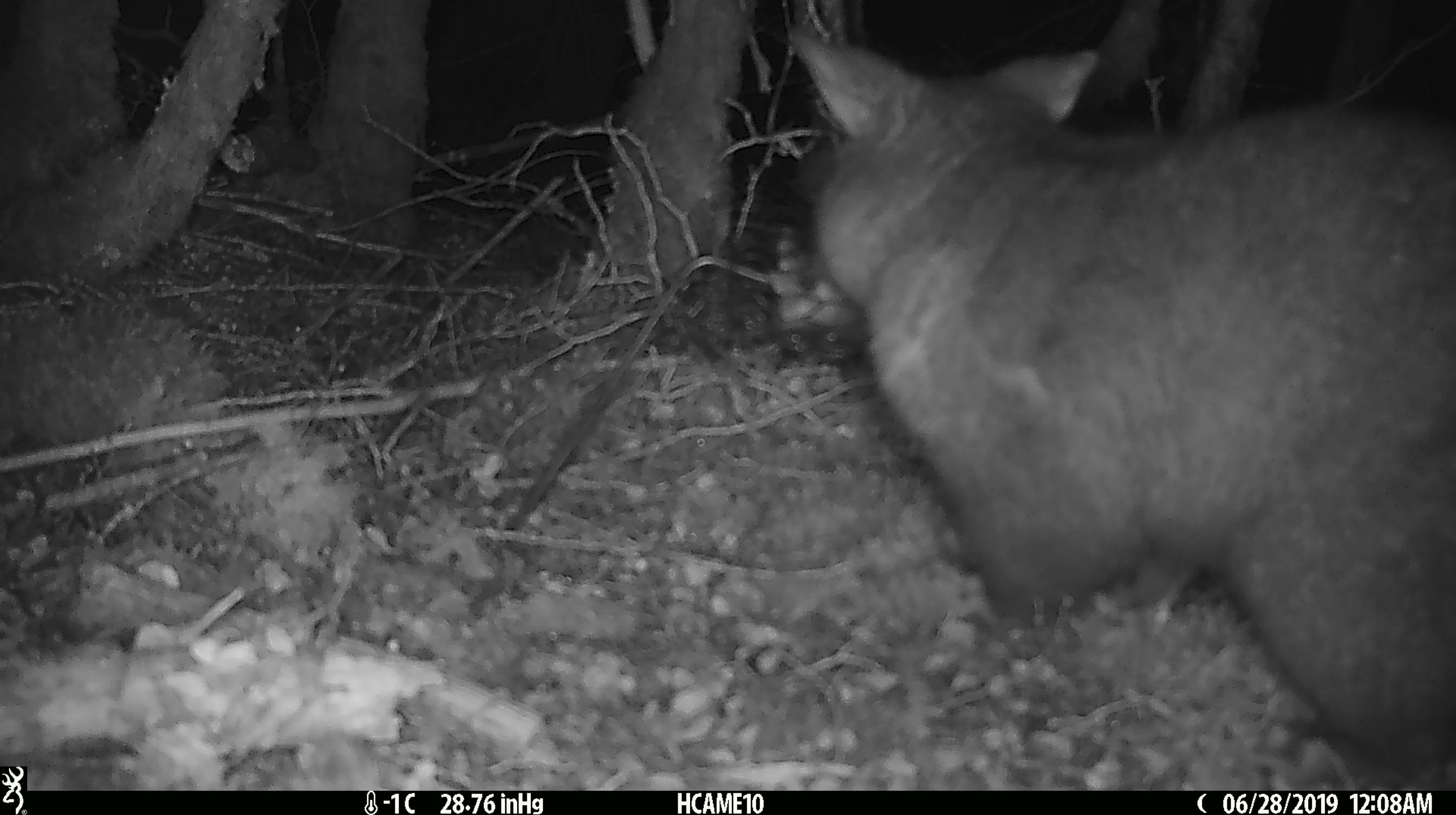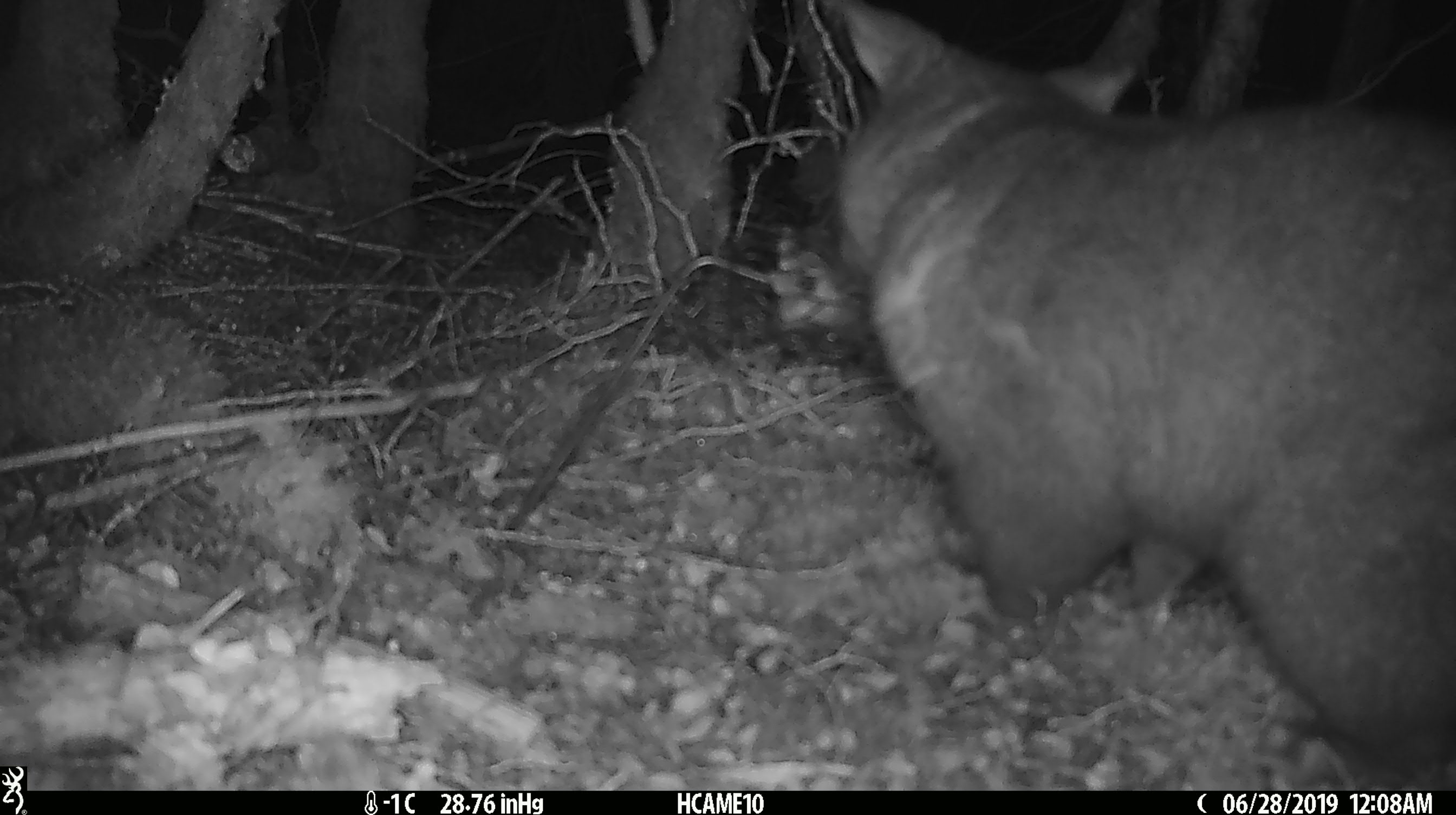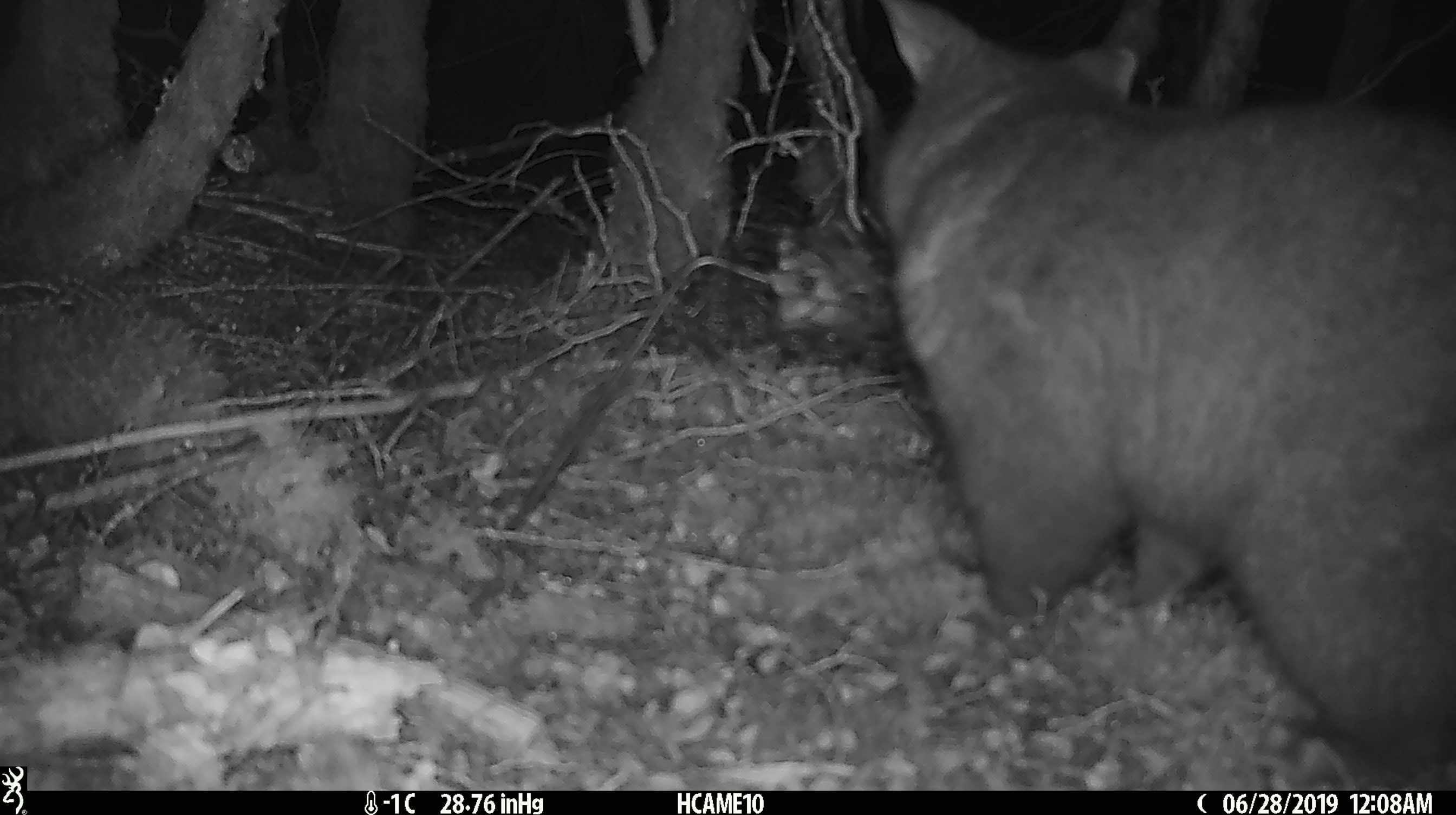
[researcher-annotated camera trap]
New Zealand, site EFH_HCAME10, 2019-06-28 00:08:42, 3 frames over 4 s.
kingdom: Animalia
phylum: Chordata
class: Mammalia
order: Diprotodontia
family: Phalangeridae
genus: Trichosurus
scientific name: Trichosurus vulpecula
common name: common brushtail possum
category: possum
Possum (common brushtail possum) (Trichosurus vulpecula).